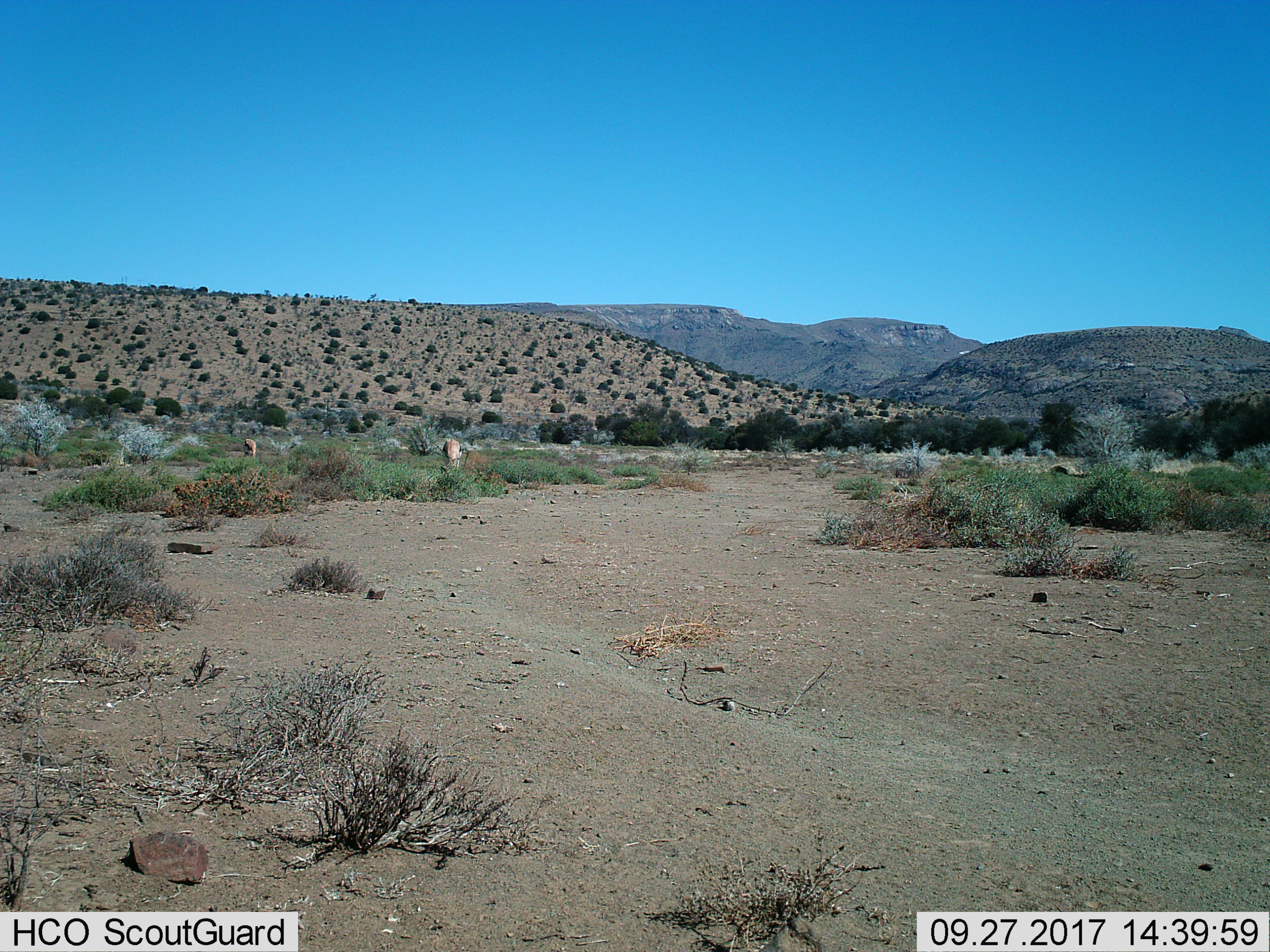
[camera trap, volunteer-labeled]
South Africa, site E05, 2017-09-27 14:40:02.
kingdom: Animalia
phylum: Chordata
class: Mammalia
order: Artiodactyla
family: Bovidae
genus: Antidorcas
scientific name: Antidorcas marsupialis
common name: springbok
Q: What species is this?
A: Springbok (Antidorcas marsupialis).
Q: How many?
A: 2.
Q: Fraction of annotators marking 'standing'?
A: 0%.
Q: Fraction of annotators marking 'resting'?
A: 0%.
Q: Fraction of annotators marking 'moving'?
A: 0%.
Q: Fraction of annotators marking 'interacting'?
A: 0%.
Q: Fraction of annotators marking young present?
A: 0%.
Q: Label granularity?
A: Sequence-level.